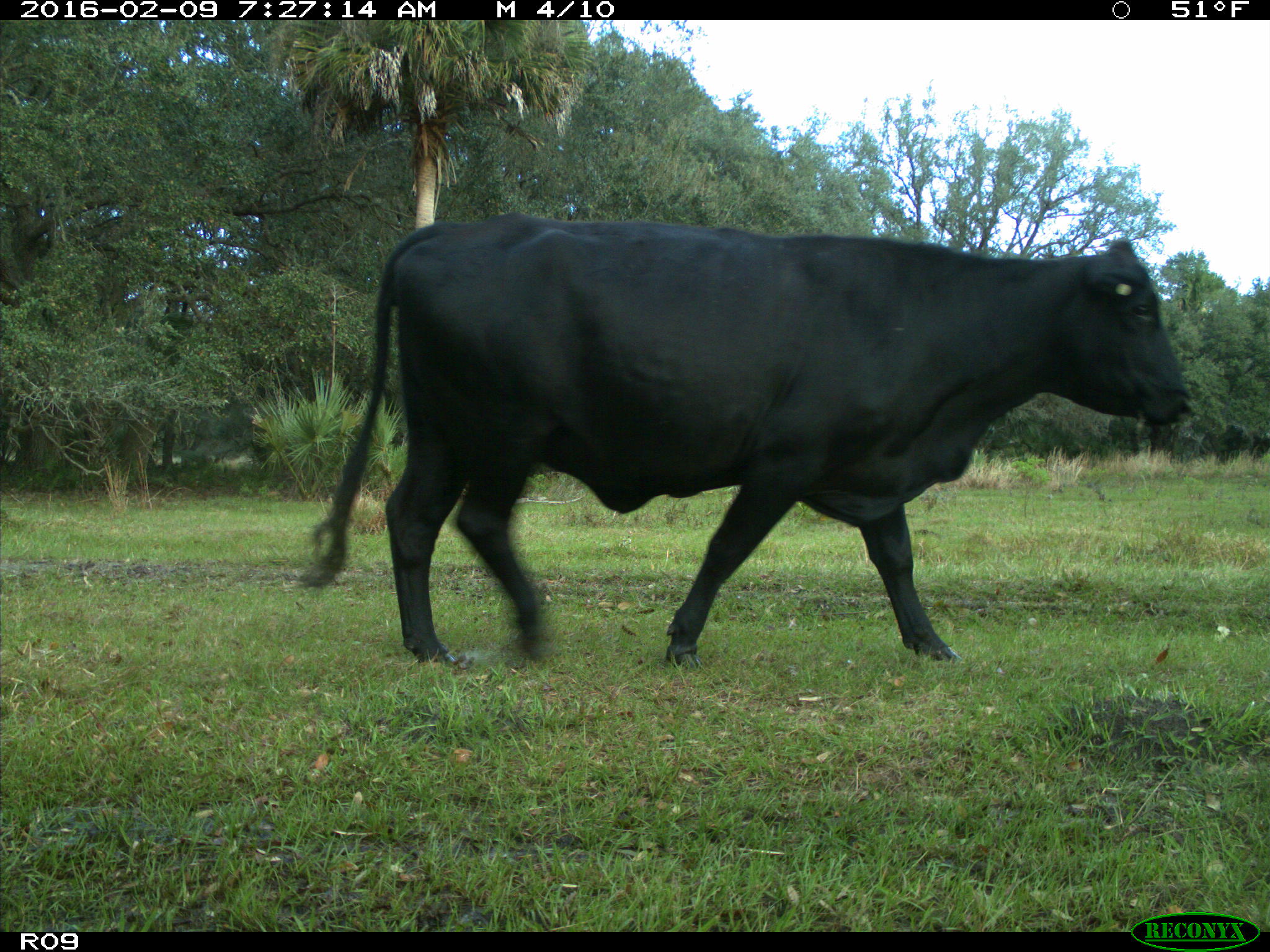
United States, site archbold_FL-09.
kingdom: Animalia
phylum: Chordata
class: Mammalia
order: Artiodactyla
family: Bovidae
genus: Bos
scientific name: Bos taurus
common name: domestic cow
Bos taurus (domestic cow).